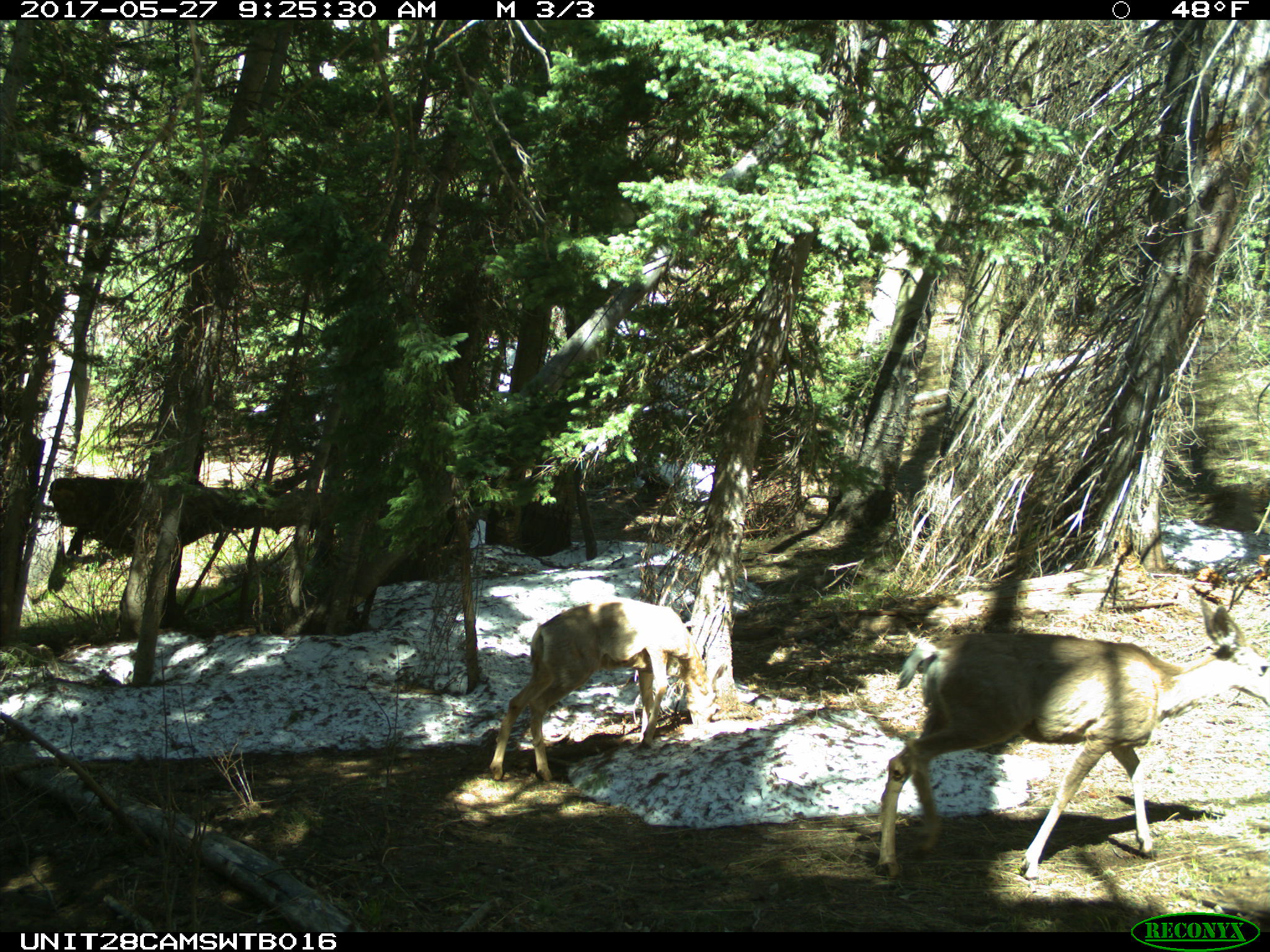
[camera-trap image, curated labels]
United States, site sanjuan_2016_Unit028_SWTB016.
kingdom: Animalia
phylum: Chordata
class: Mammalia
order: Artiodactyla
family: Cervidae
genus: Odocoileus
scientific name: Odocoileus hemionus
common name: mule deer